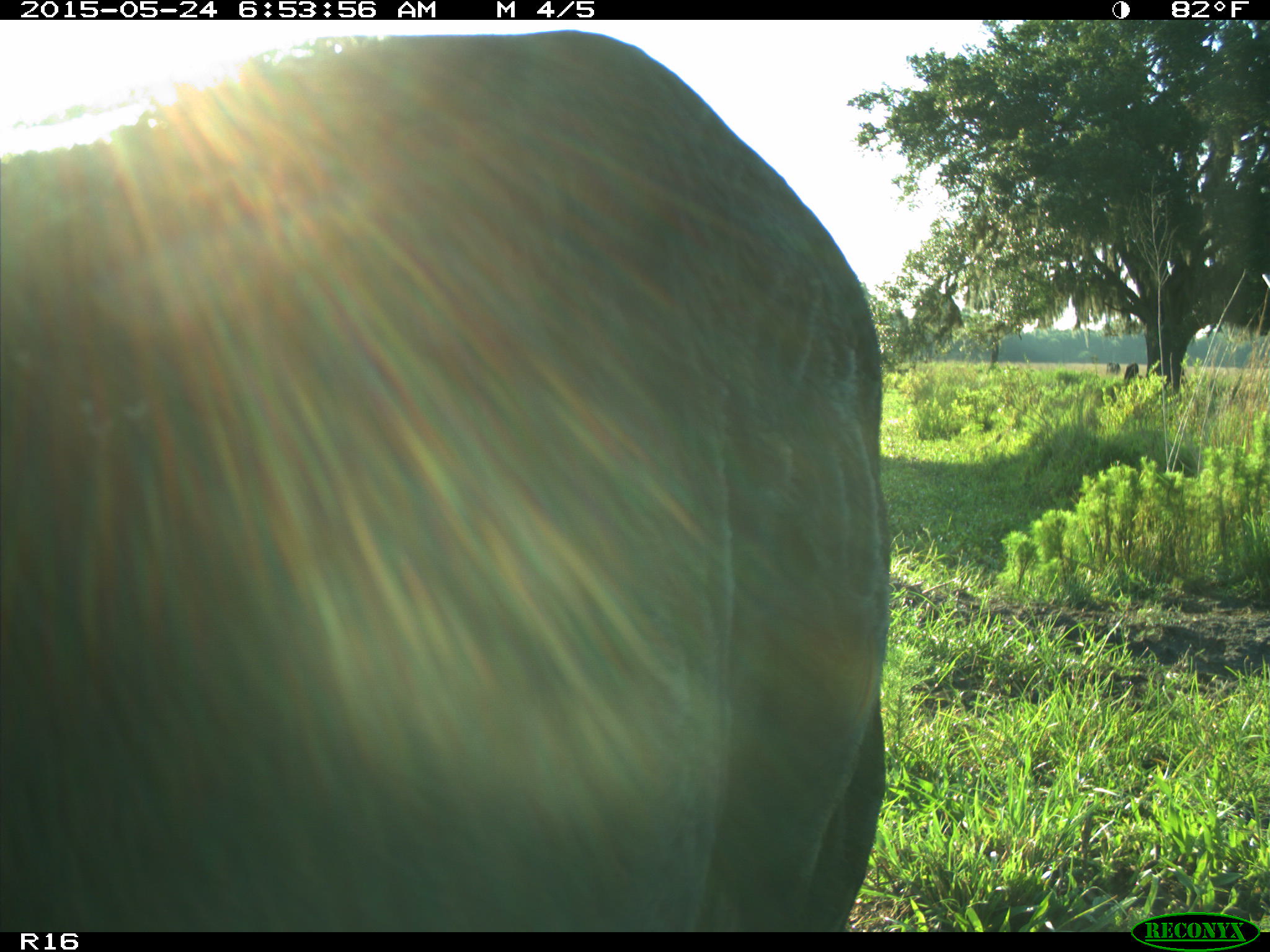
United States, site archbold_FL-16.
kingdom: Animalia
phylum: Chordata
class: Mammalia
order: Artiodactyla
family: Bovidae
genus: Bos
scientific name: Bos taurus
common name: domestic cow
Bos taurus (domestic cow).